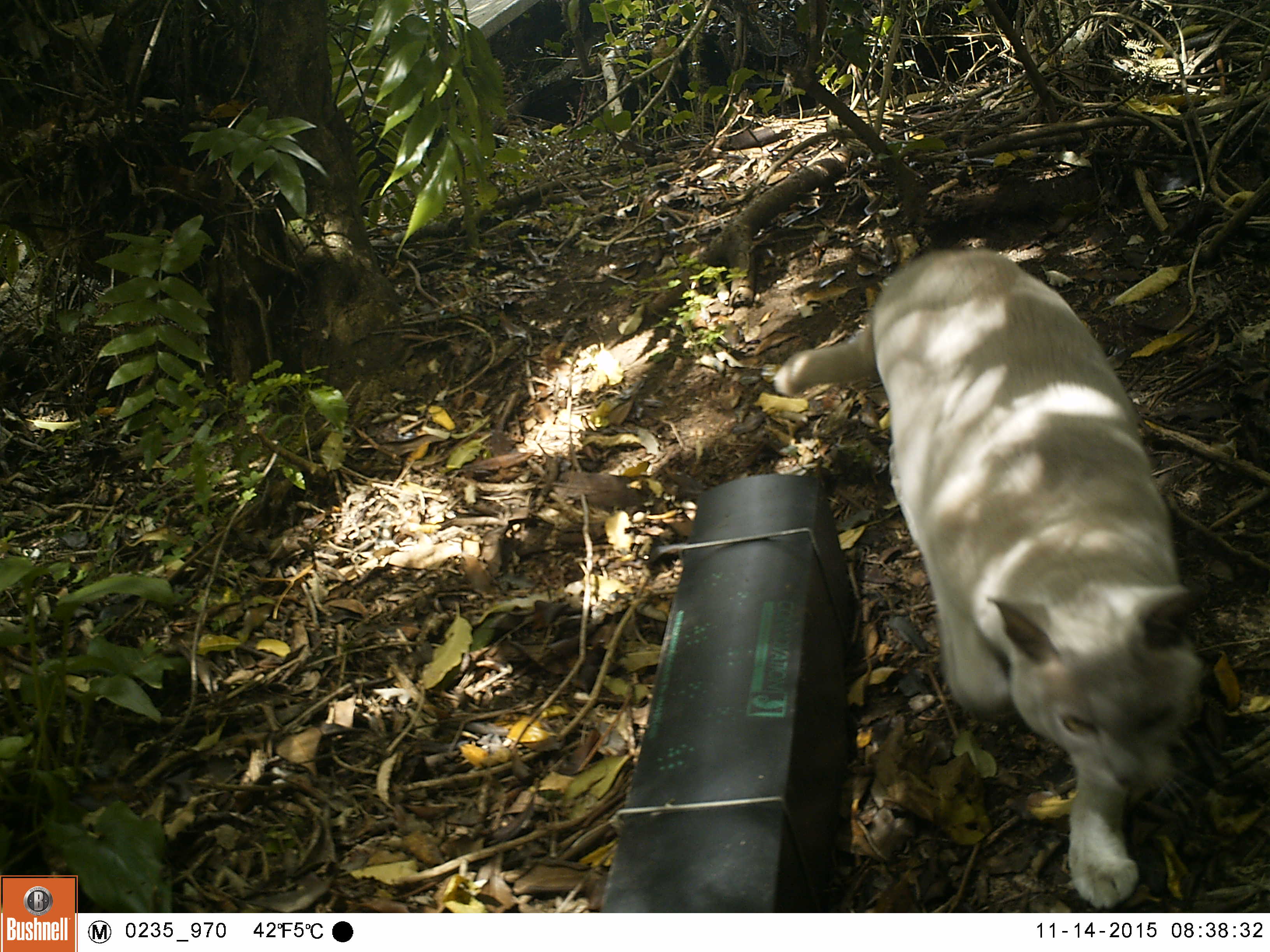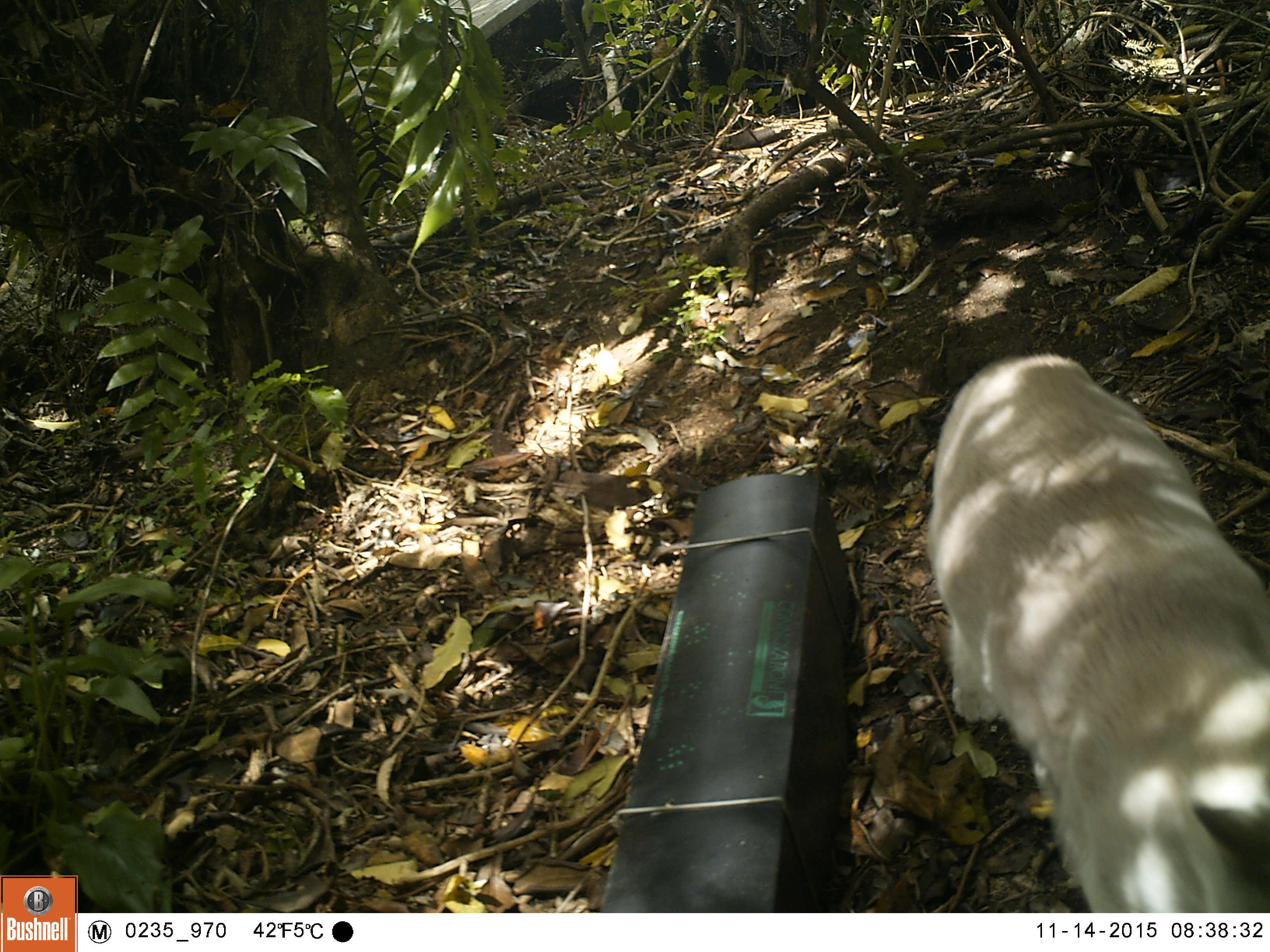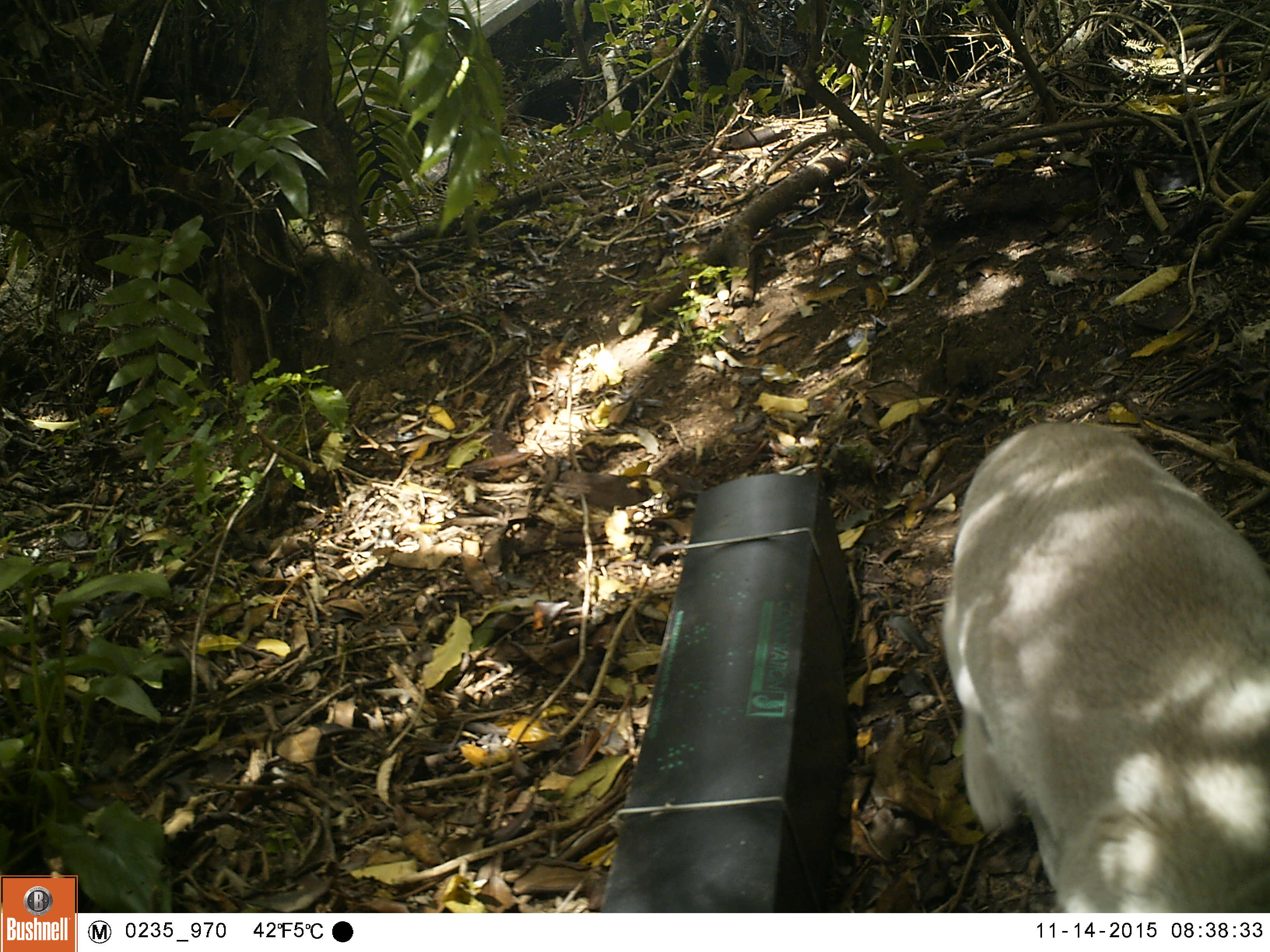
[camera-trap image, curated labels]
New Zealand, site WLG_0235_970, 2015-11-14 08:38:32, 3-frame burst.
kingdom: Animalia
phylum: Chordata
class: Mammalia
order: Carnivora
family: Felidae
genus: Felis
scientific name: Felis catus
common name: domestic cat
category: cat